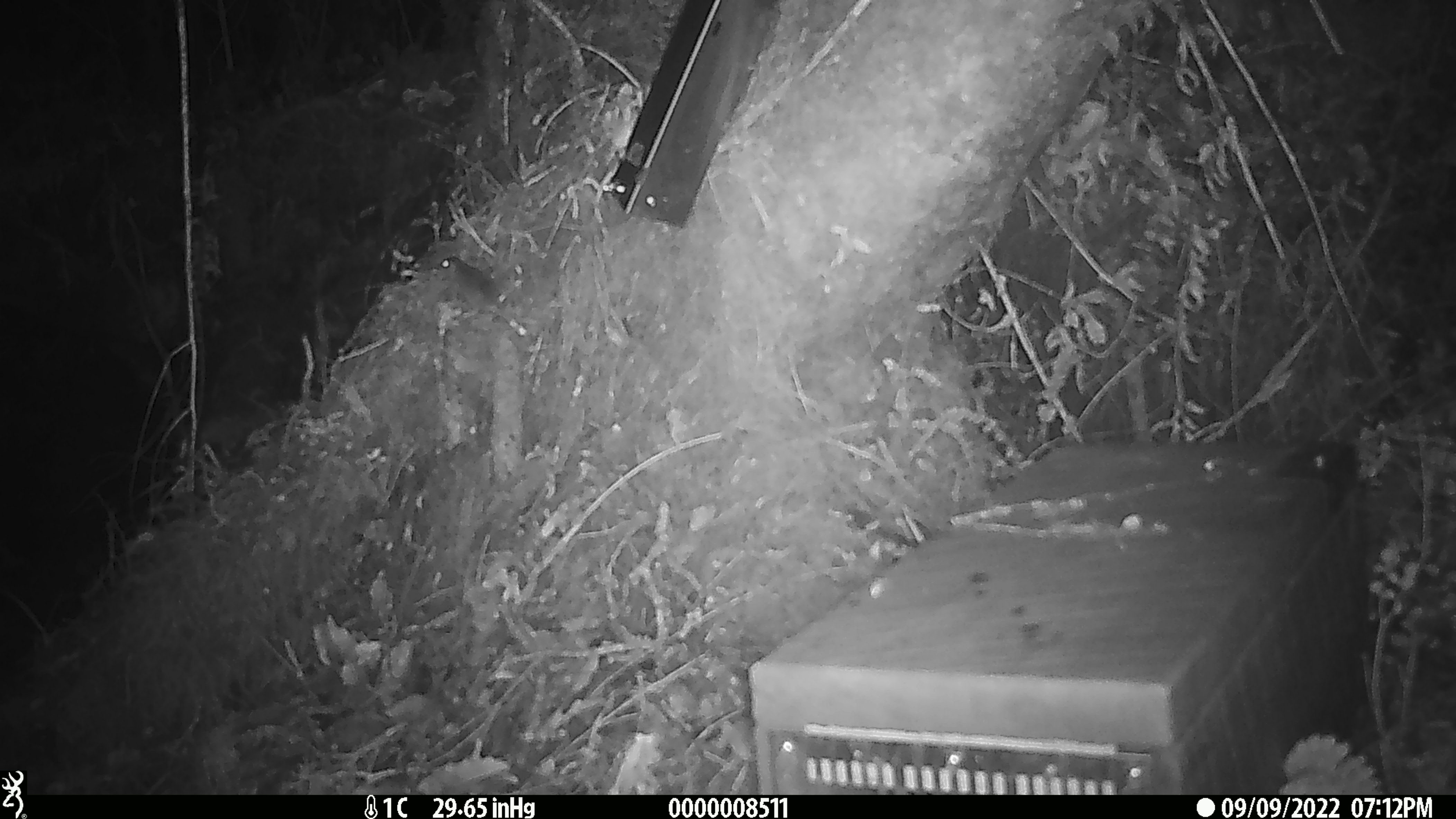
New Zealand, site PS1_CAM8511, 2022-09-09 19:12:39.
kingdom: Animalia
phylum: Chordata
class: Mammalia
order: Rodentia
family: Muridae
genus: Mus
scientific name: Mus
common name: mouse